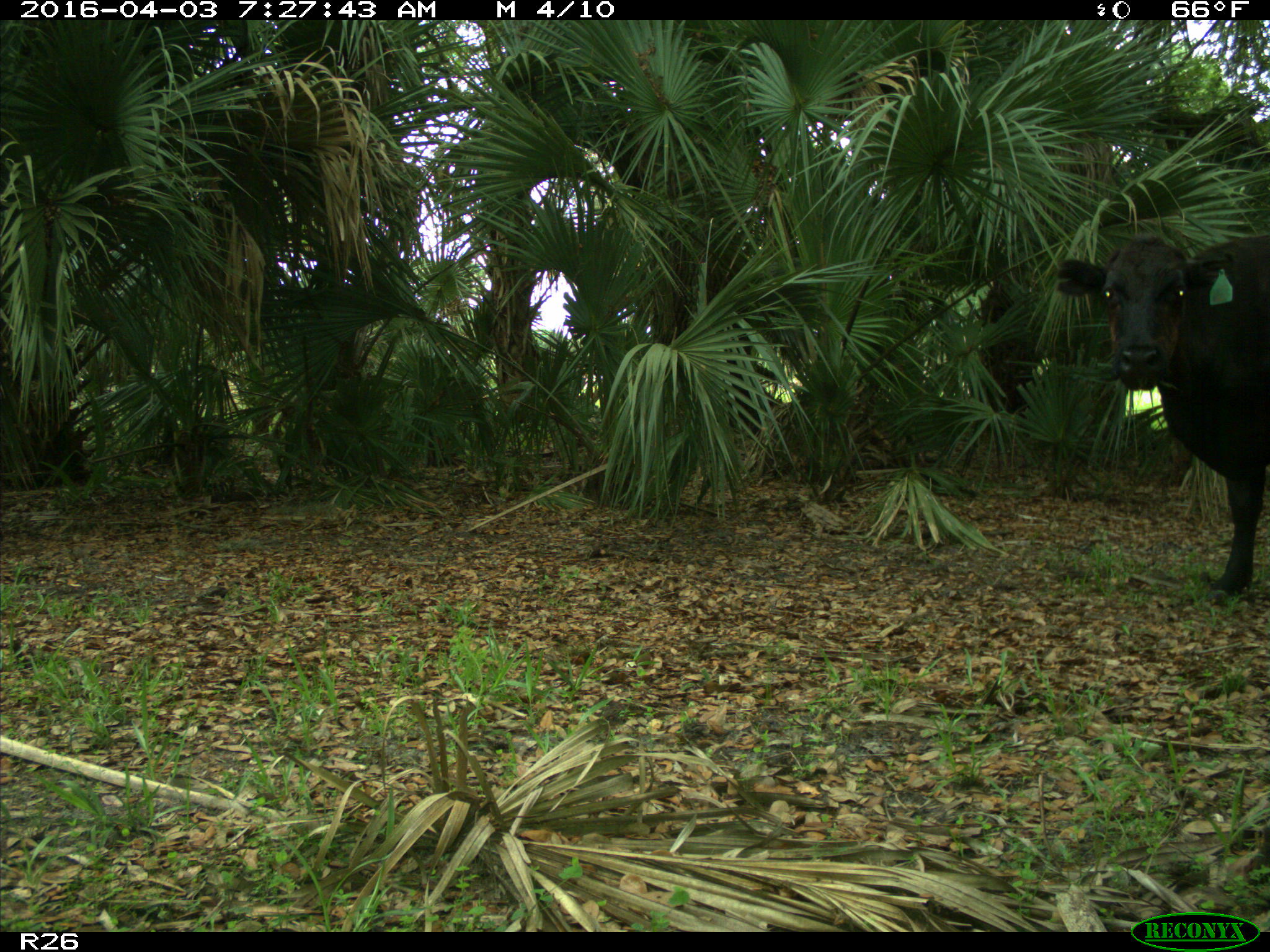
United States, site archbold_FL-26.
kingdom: Animalia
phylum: Chordata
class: Mammalia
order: Artiodactyla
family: Bovidae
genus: Bos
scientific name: Bos taurus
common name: domestic cow